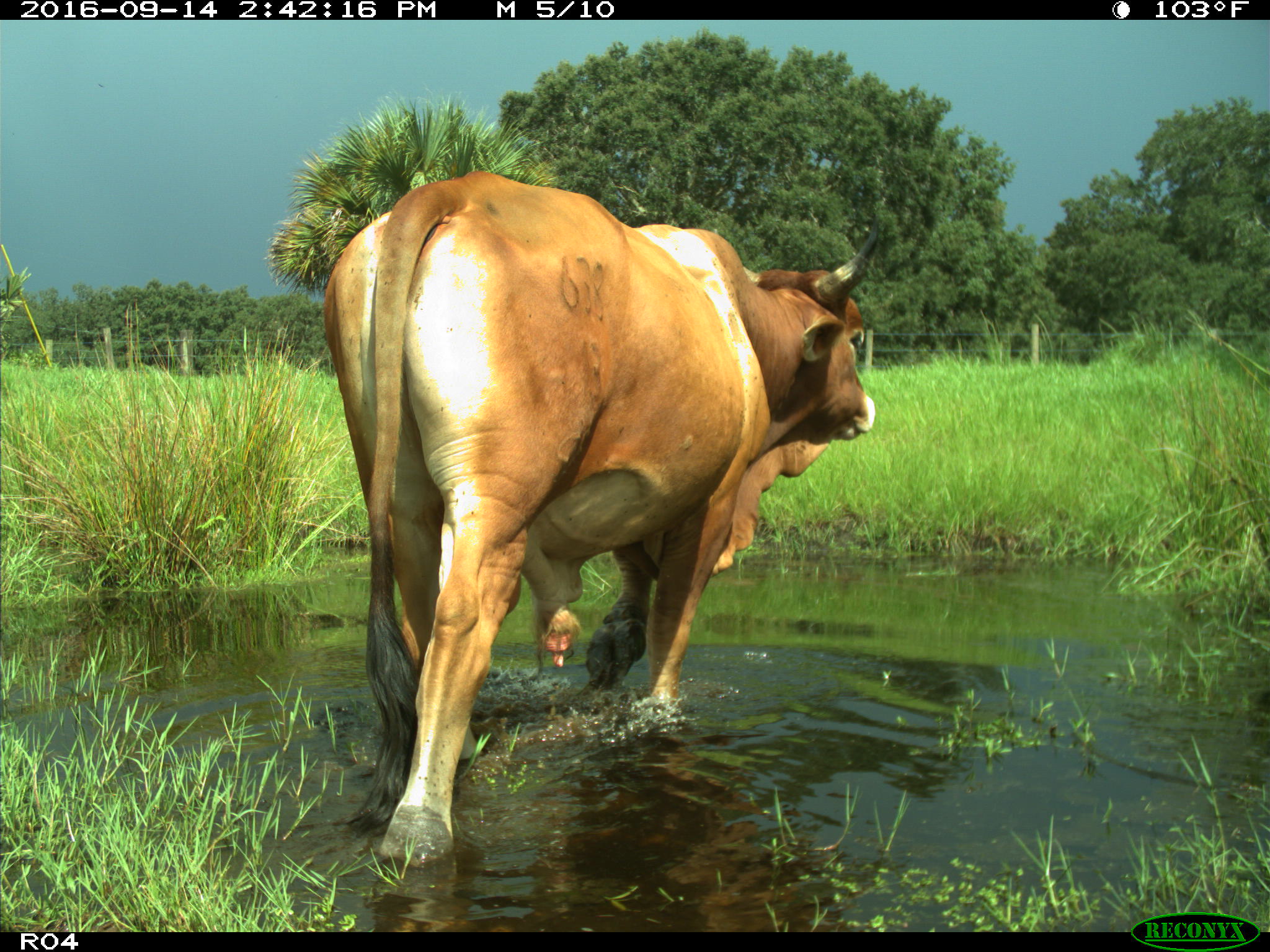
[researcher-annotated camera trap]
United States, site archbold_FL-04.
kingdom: Animalia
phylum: Chordata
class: Mammalia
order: Artiodactyla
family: Bovidae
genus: Bos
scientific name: Bos taurus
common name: domestic cow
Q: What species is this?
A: Bos taurus (domestic cow).